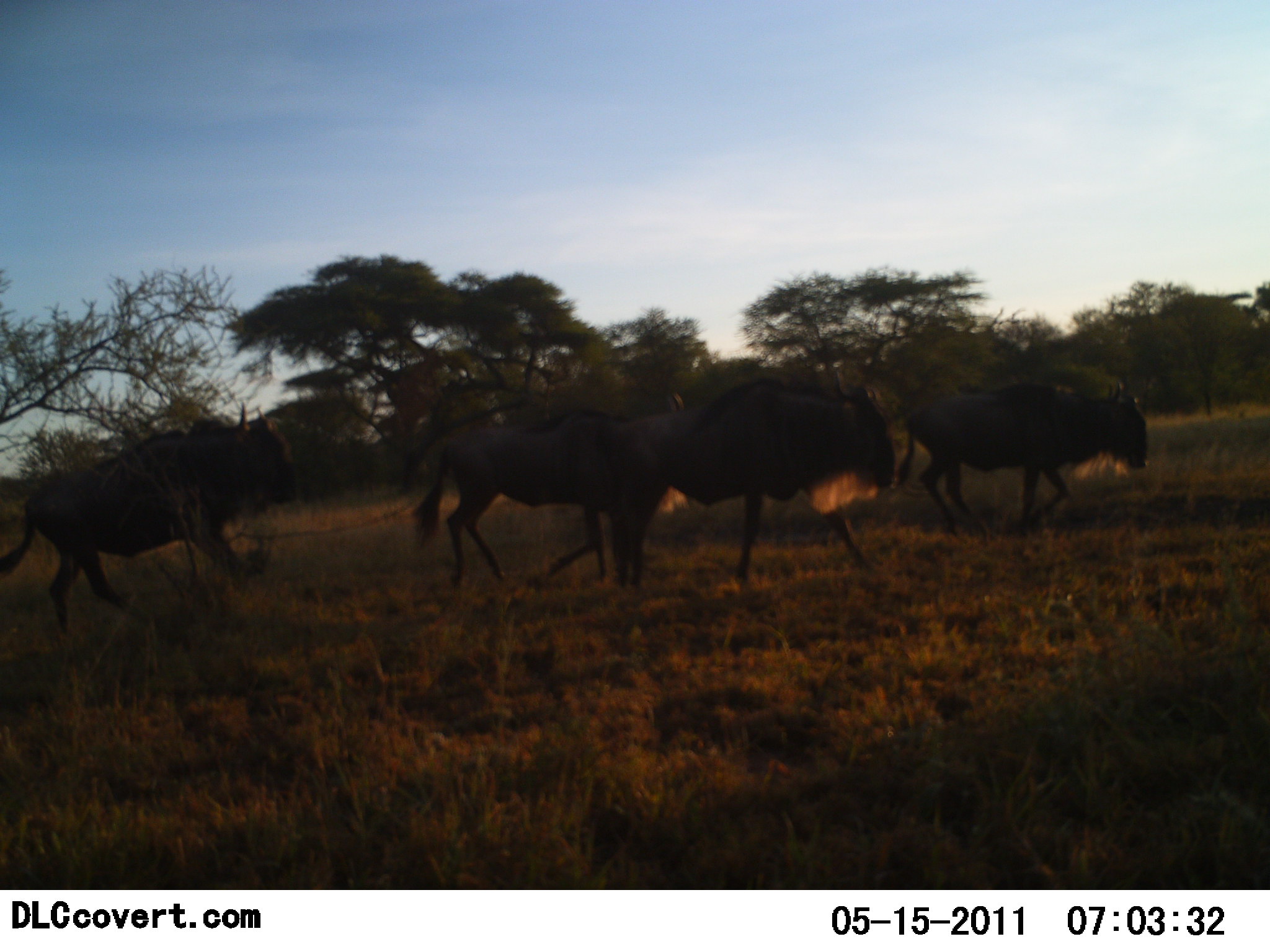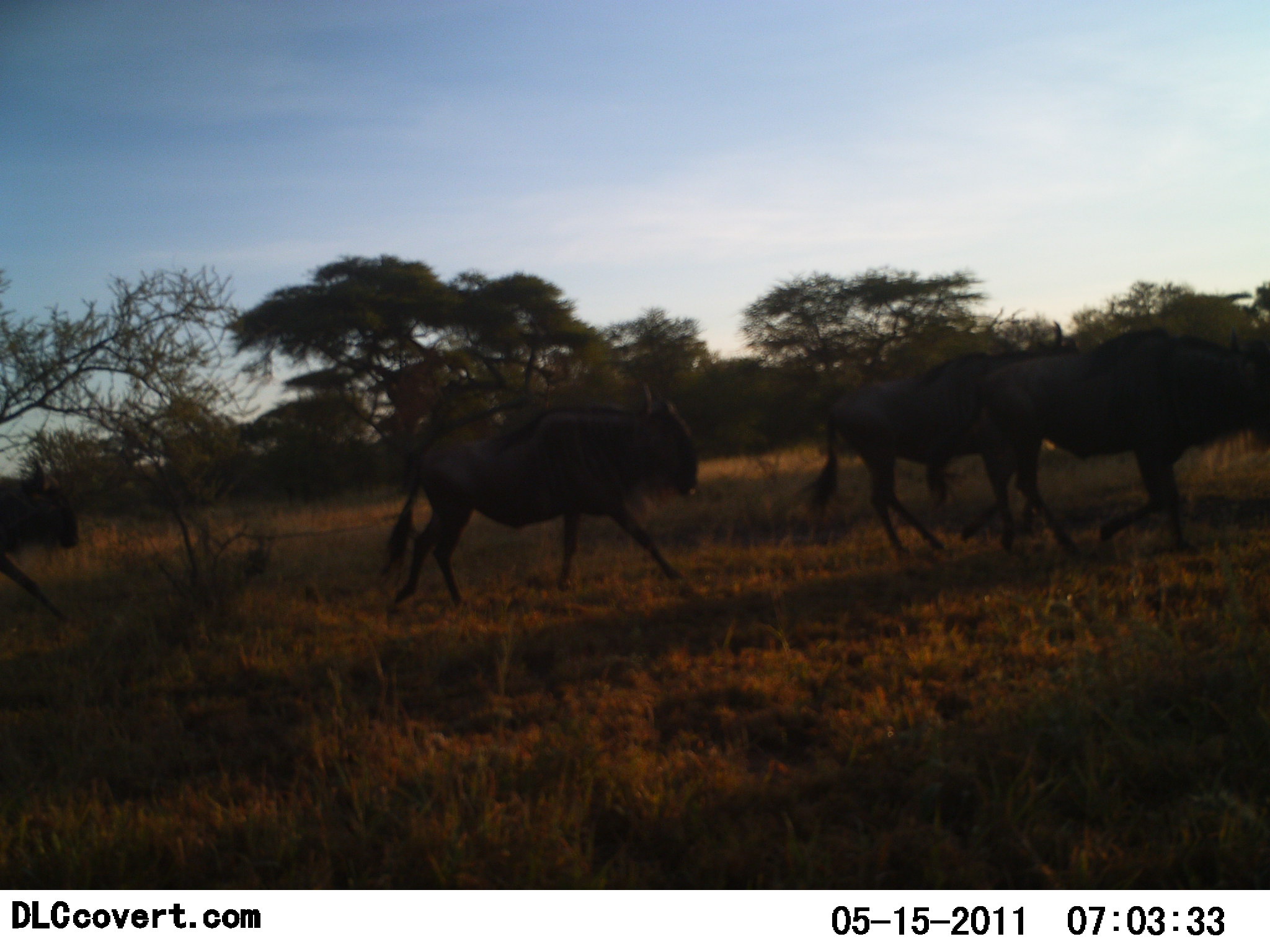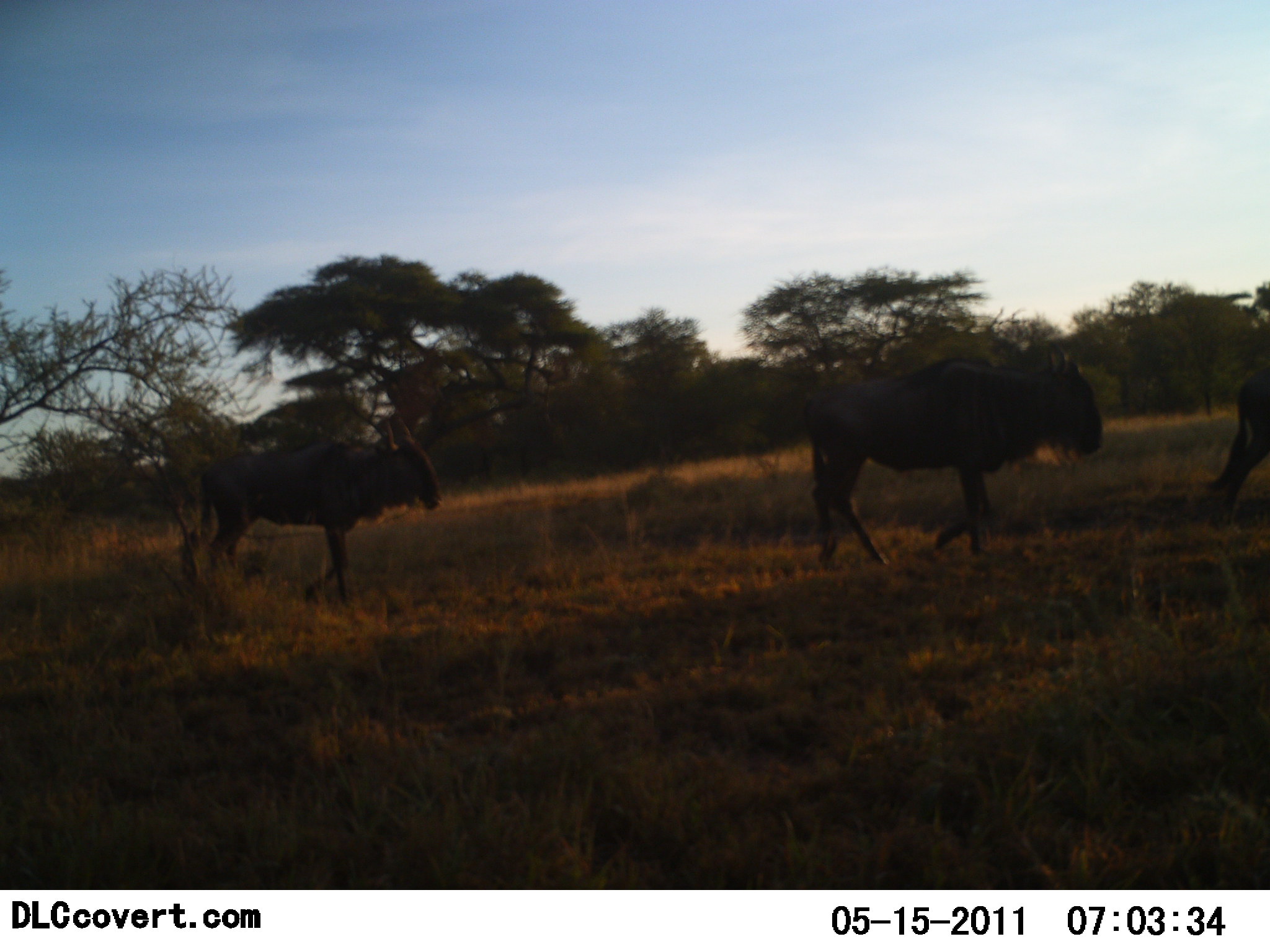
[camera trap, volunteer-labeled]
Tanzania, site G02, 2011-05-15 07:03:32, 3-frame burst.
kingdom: Animalia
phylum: Chordata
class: Mammalia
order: Artiodactyla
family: Bovidae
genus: Connochaetes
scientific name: Connochaetes taurinus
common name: blue wildebeest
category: wildebeest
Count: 5.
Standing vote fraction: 0%.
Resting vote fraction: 0%.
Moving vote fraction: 100%.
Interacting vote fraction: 0%.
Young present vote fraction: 8%.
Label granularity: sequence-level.